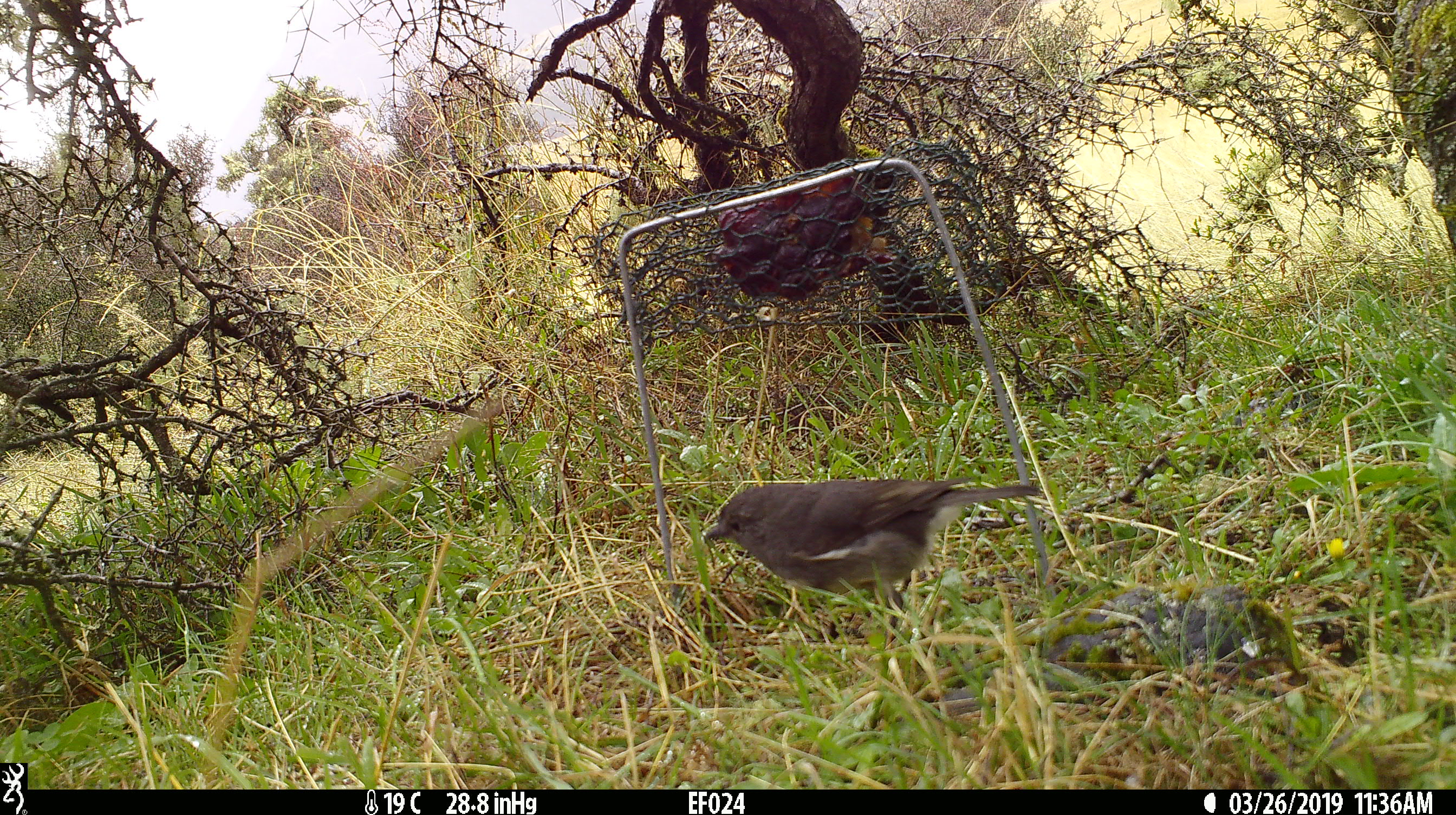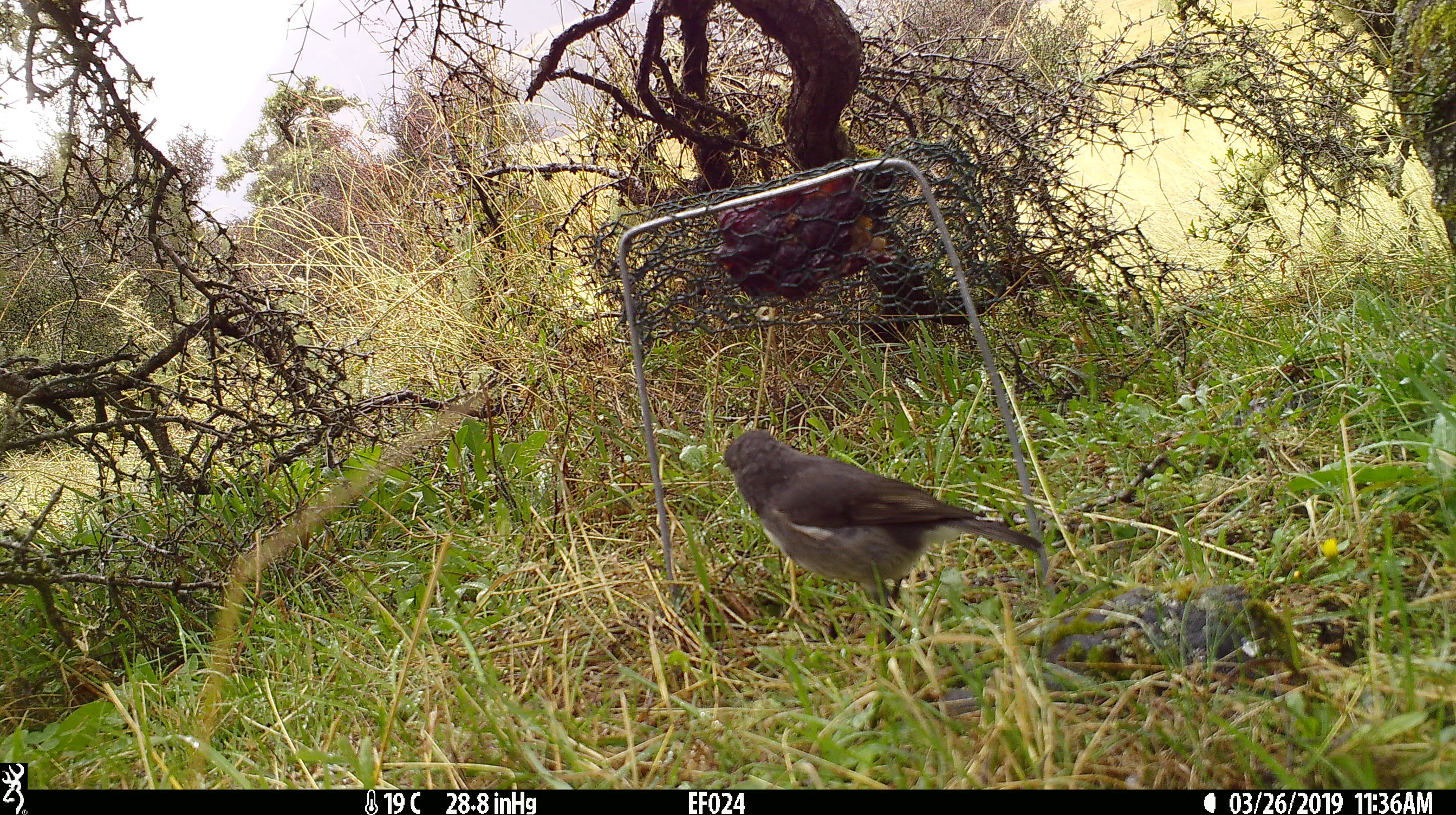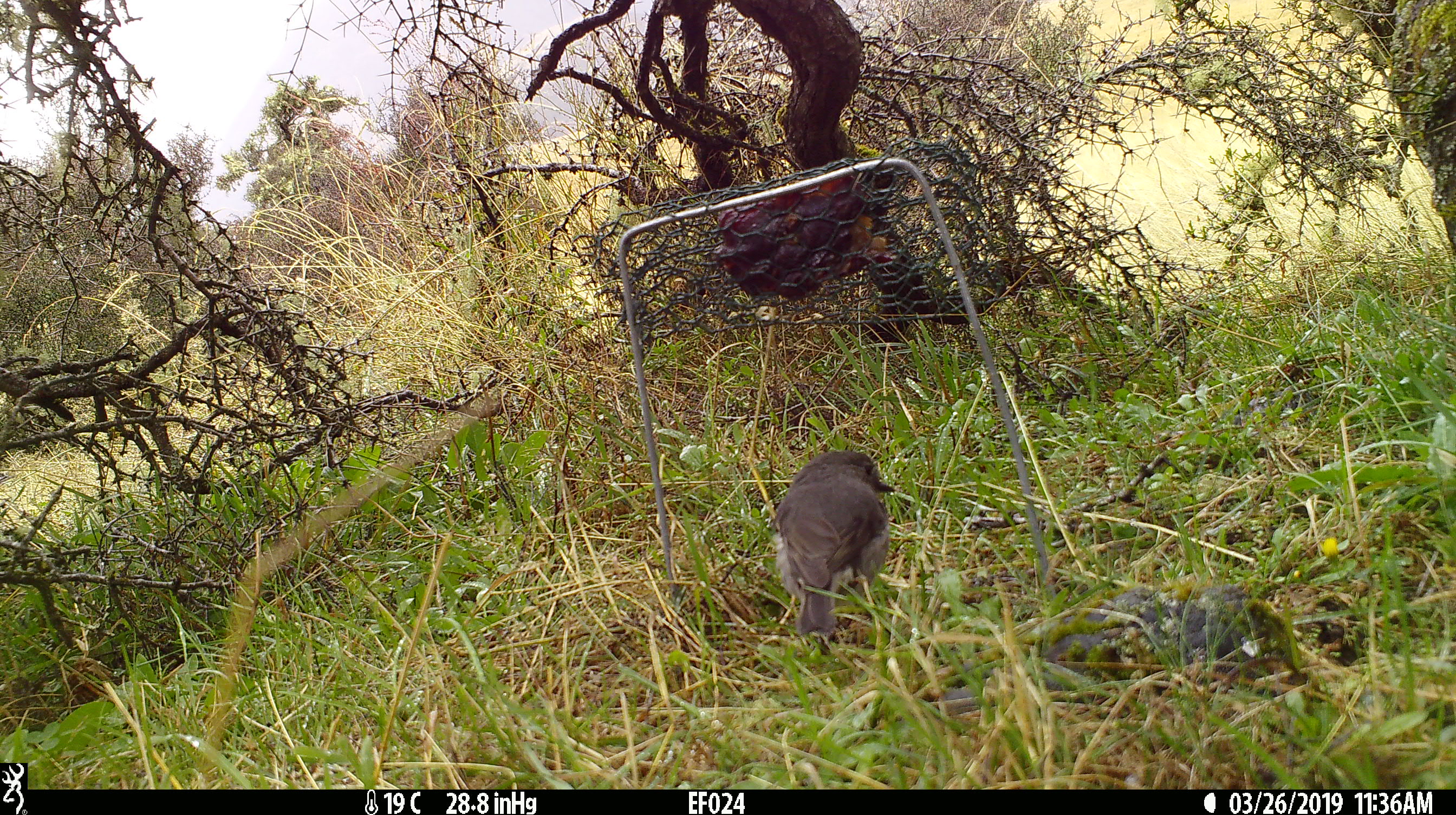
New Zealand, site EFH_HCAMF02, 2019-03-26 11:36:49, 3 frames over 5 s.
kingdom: Animalia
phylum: Chordata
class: Aves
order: Passeriformes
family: Petroicidae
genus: Petroica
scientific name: Petroica australis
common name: new zealand robin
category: robin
Robin (new zealand robin) (Petroica australis).